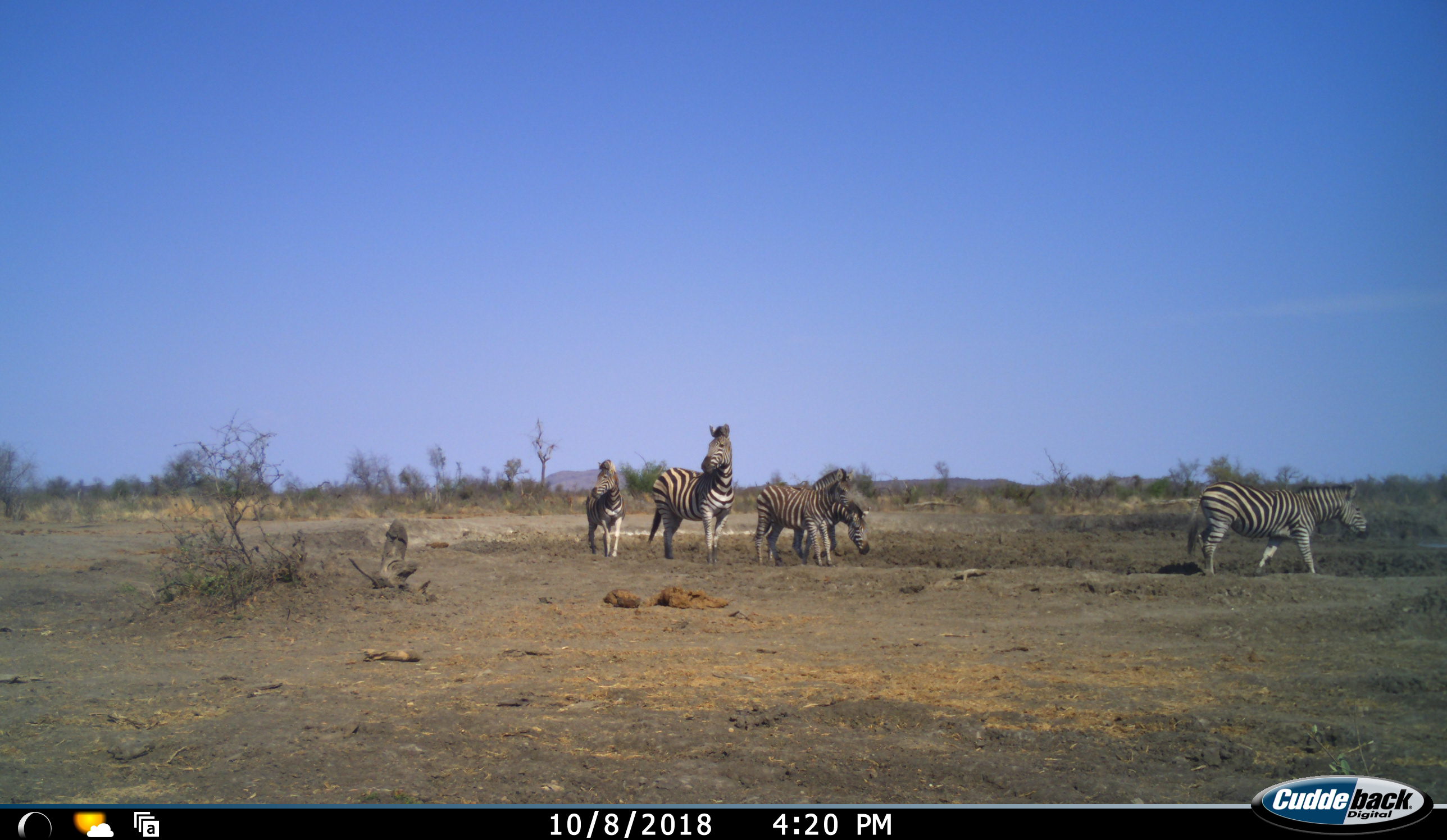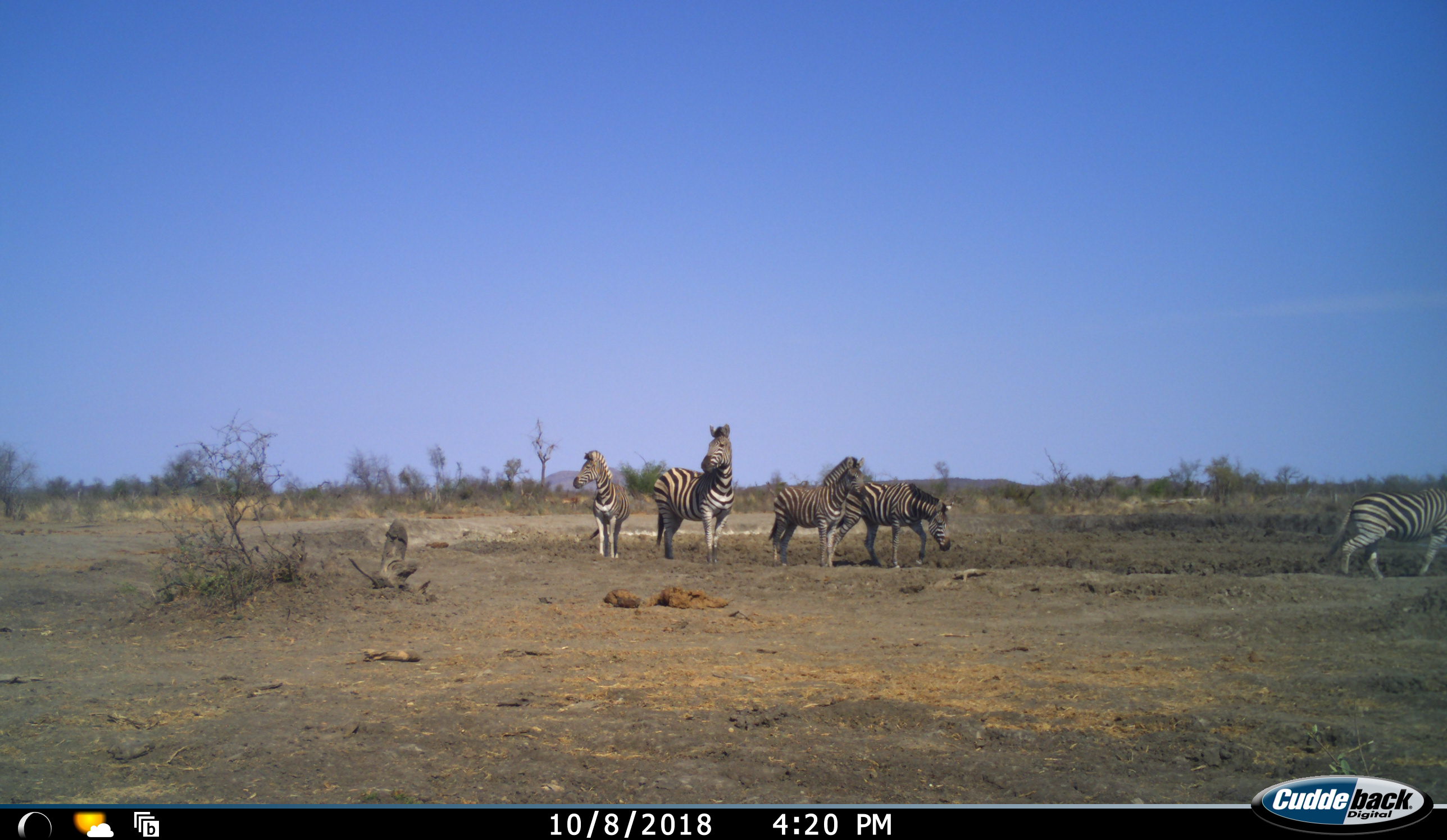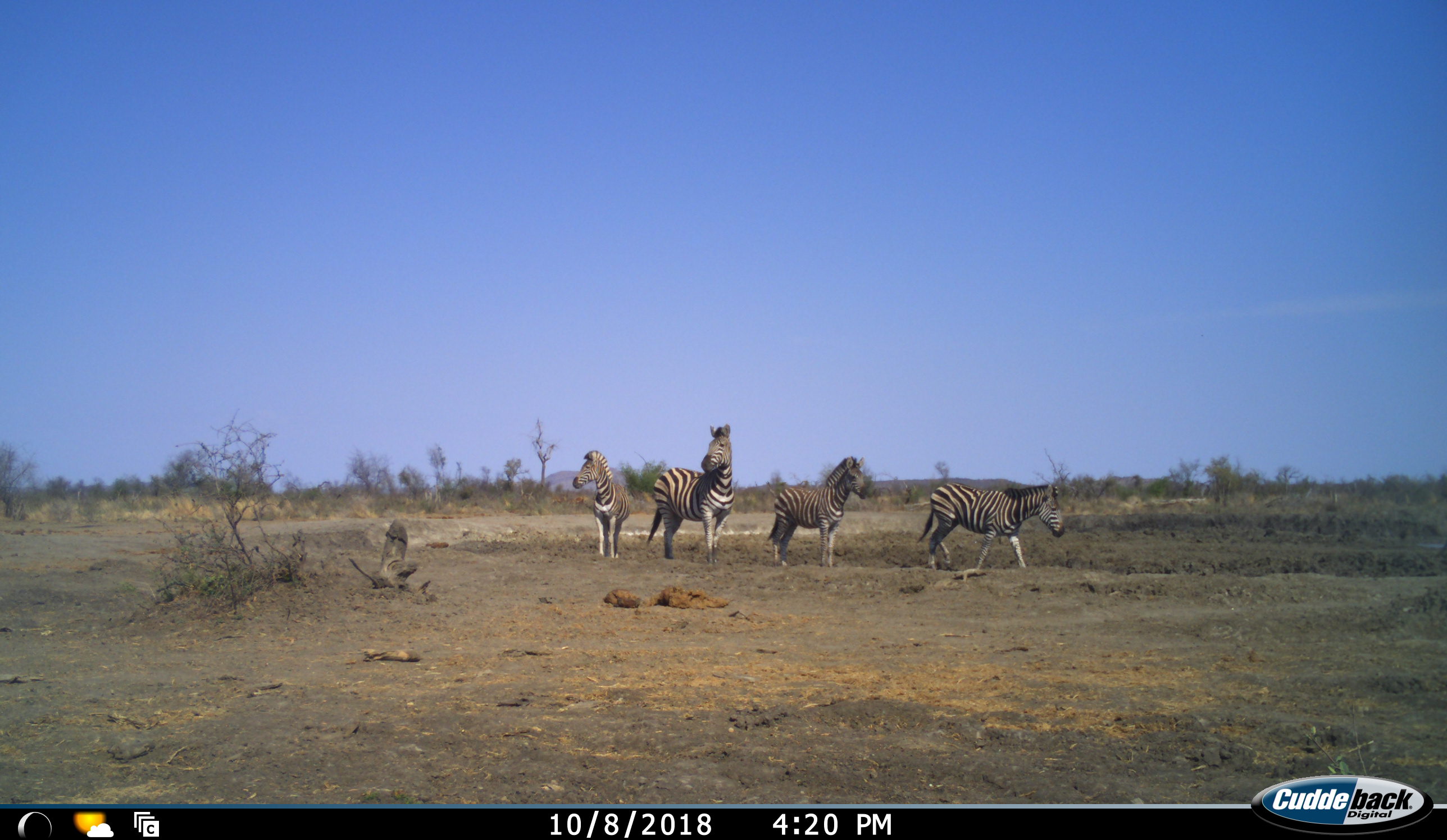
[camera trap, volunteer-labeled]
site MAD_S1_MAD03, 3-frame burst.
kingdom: Animalia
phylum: Chordata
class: Mammalia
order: Perissodactyla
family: Equidae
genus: Equus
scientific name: Equus quagga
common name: plains zebra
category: zebraplains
Zebraplains (plains zebra) (Equus quagga), count 5. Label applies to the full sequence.